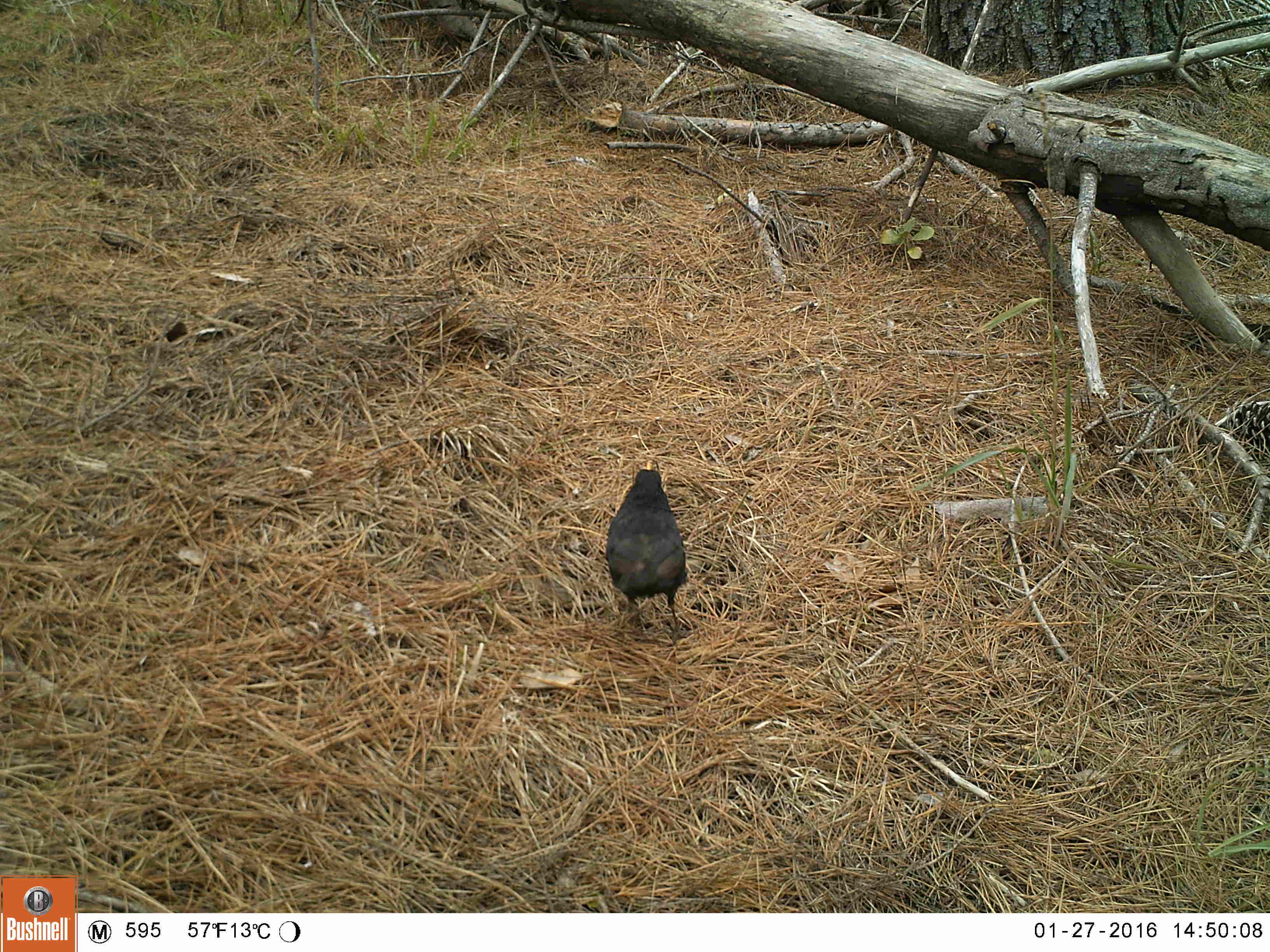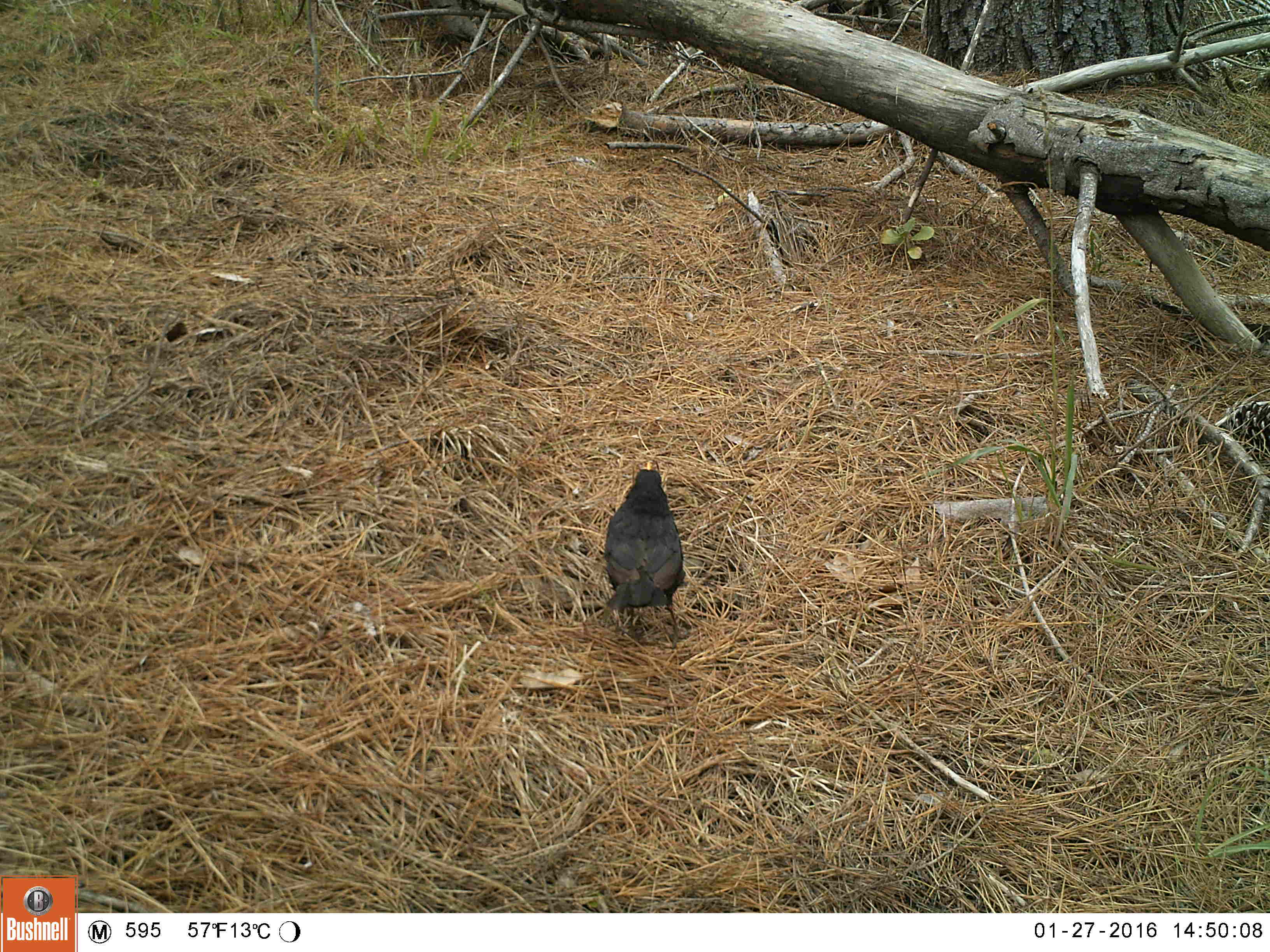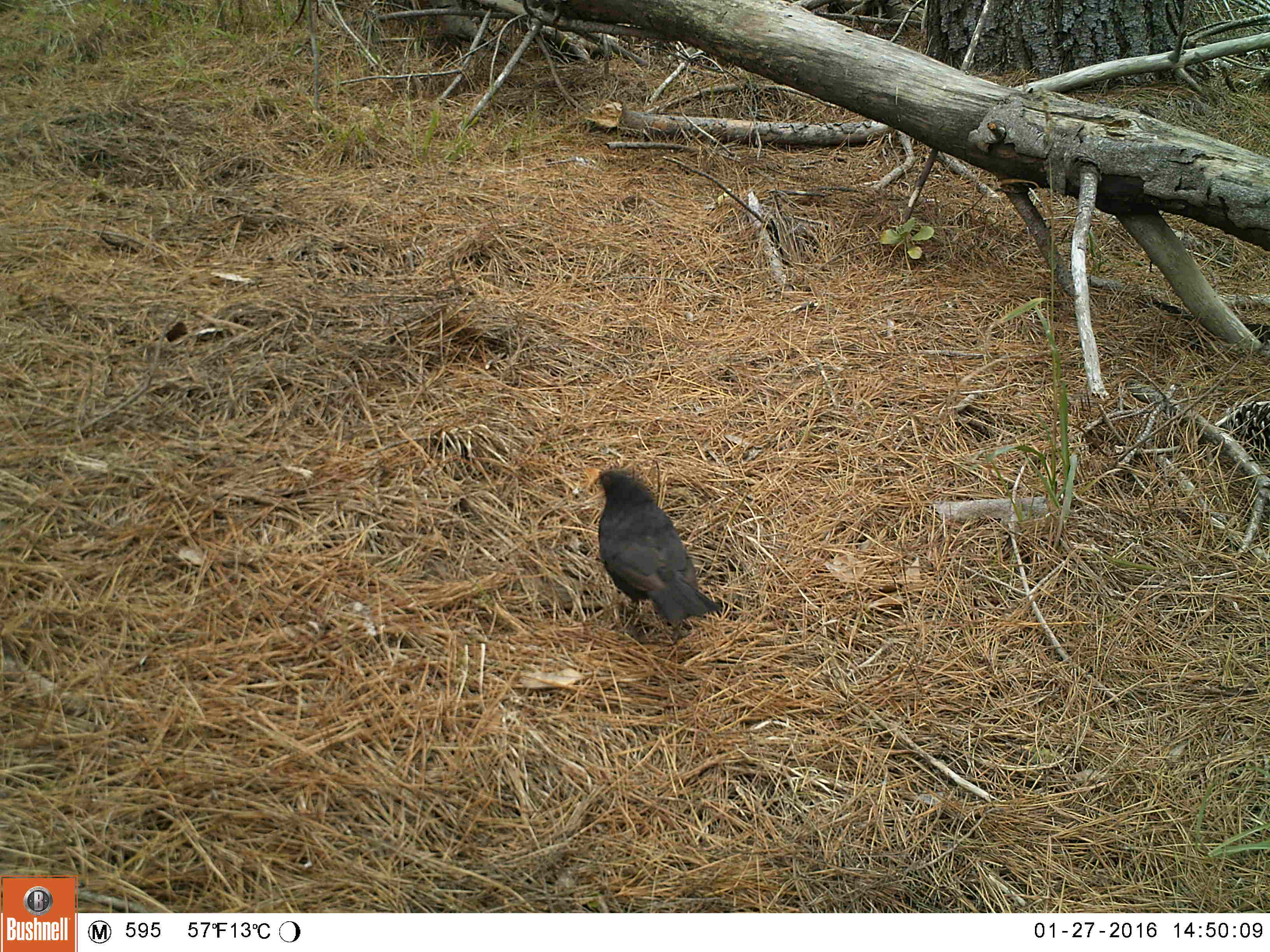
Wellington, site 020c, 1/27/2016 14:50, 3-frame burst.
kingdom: Animalia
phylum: Chordata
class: Aves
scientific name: Aves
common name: bird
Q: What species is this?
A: Bird (Aves).